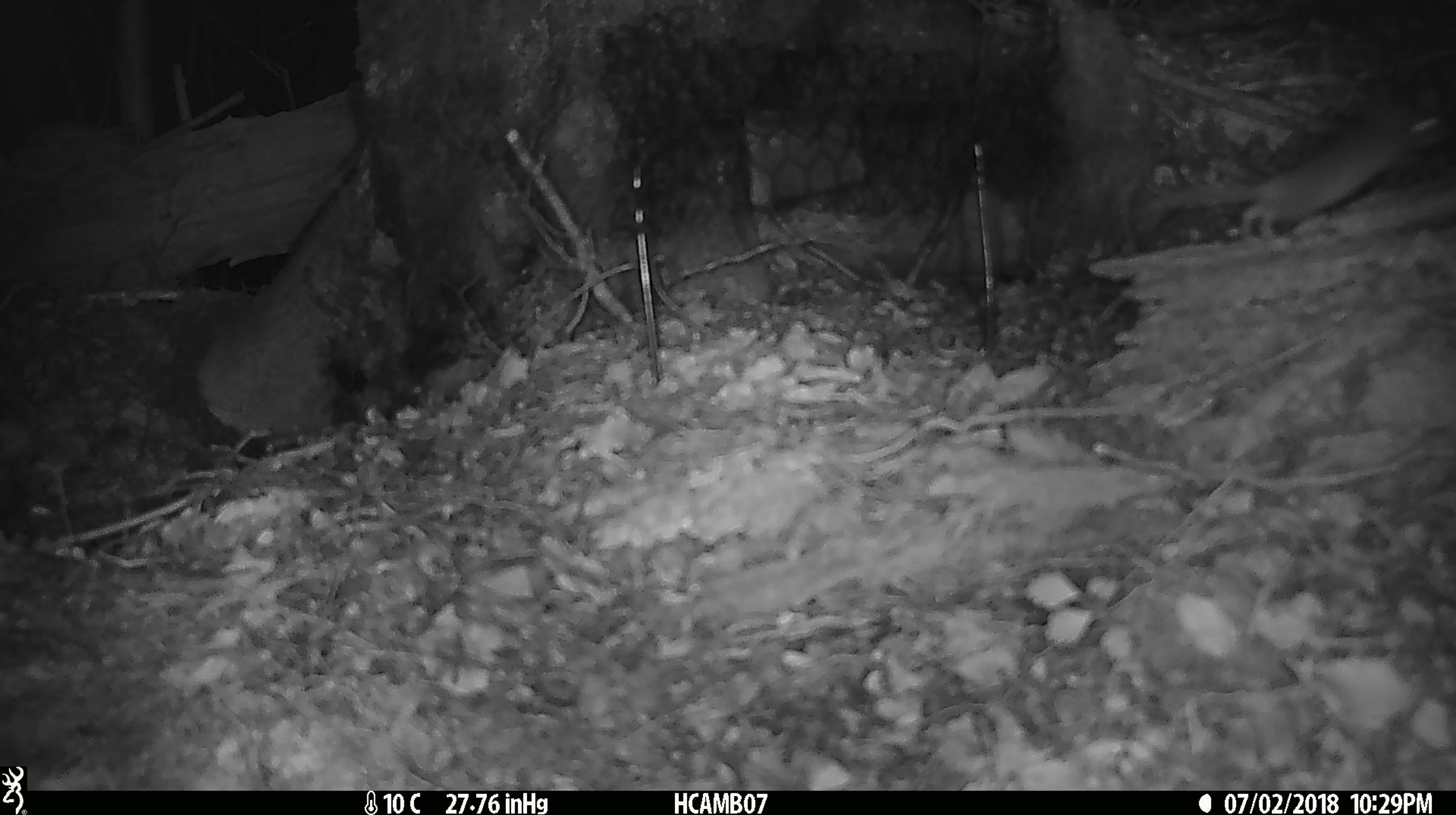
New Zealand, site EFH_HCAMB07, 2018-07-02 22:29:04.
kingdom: Animalia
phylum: Chordata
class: Mammalia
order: Rodentia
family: Muridae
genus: Mus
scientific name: Mus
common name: mouse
Mouse (Mus).